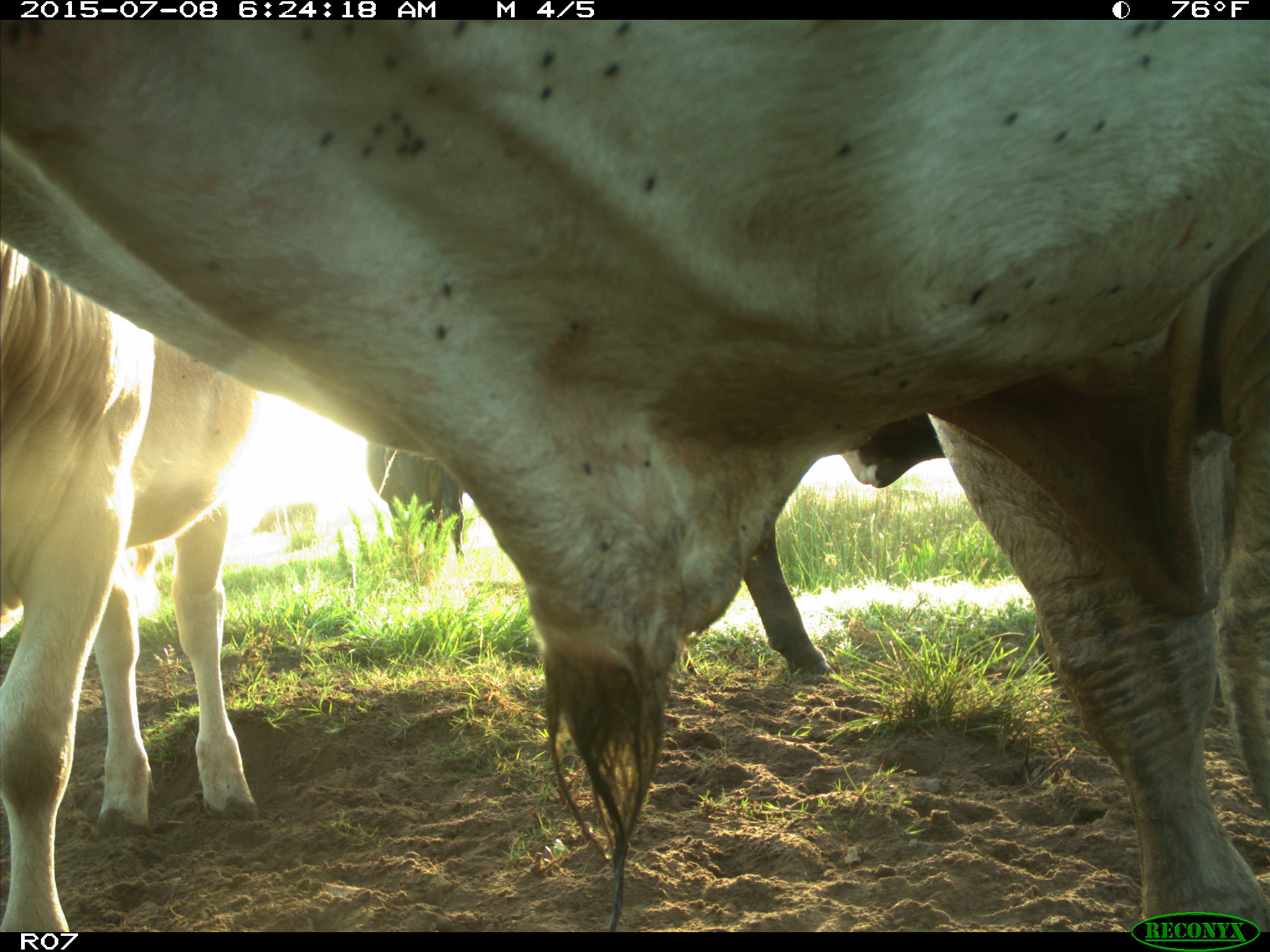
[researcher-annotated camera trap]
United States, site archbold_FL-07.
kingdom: Animalia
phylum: Chordata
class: Mammalia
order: Artiodactyla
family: Bovidae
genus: Bos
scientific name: Bos taurus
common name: domestic cow